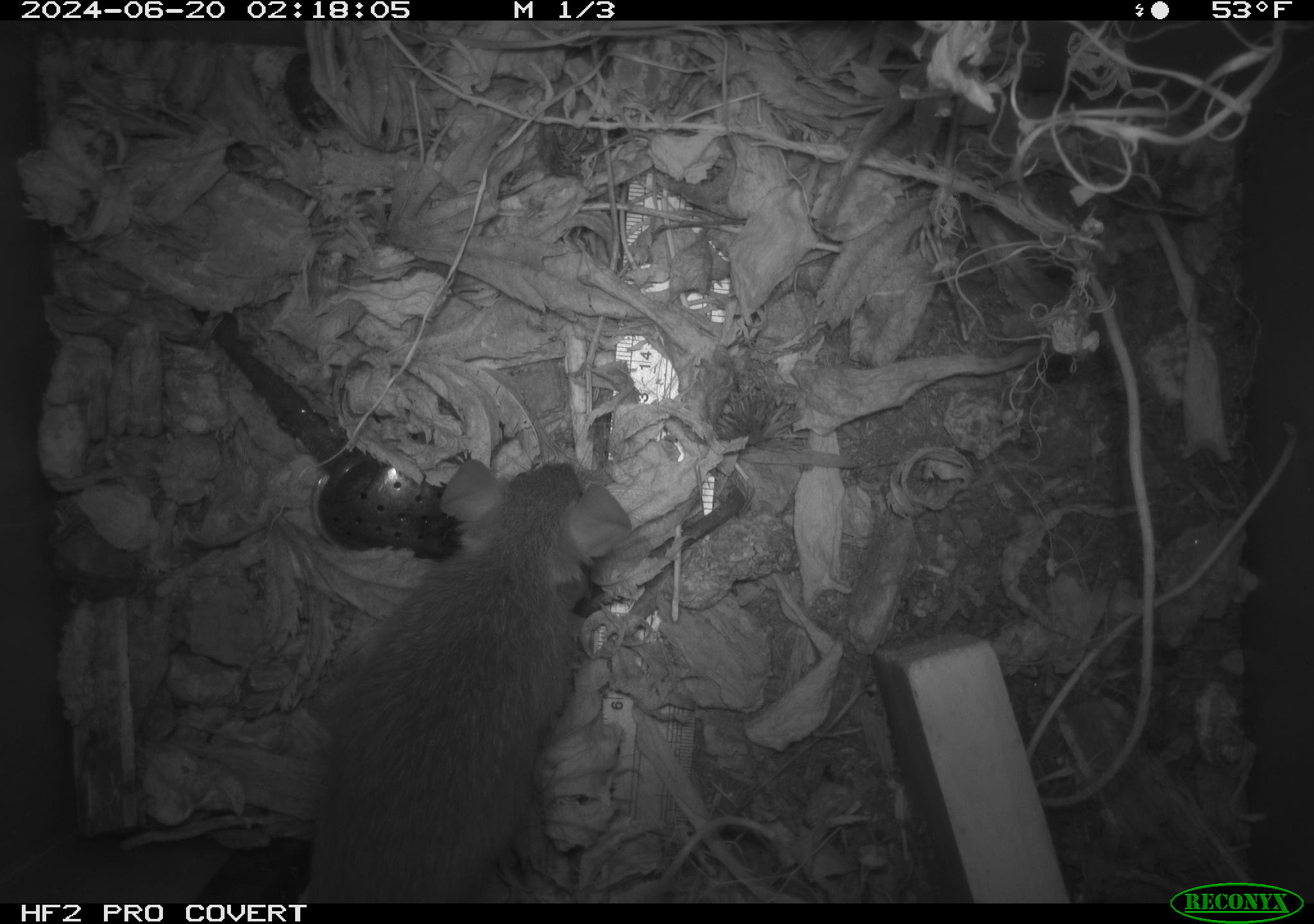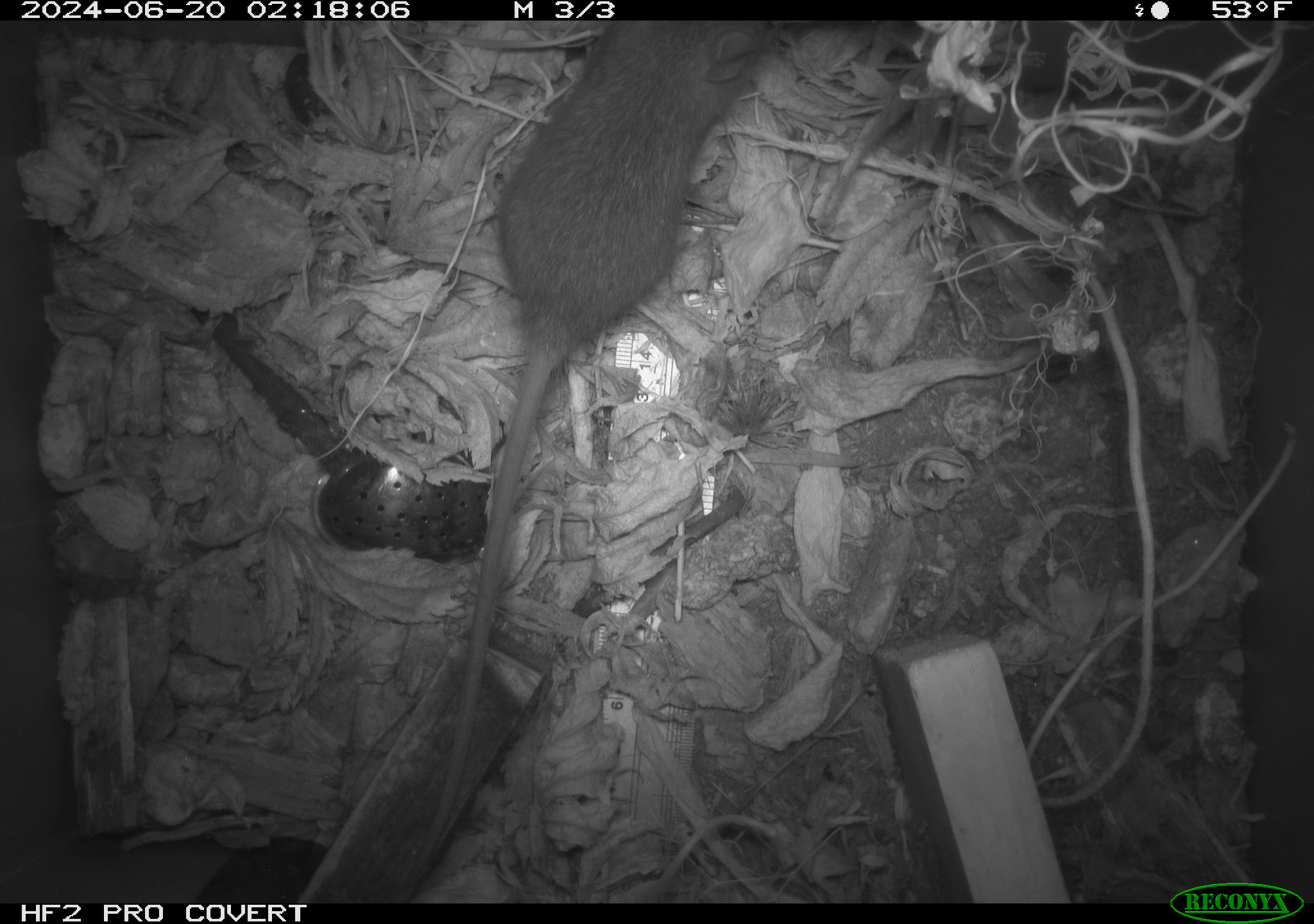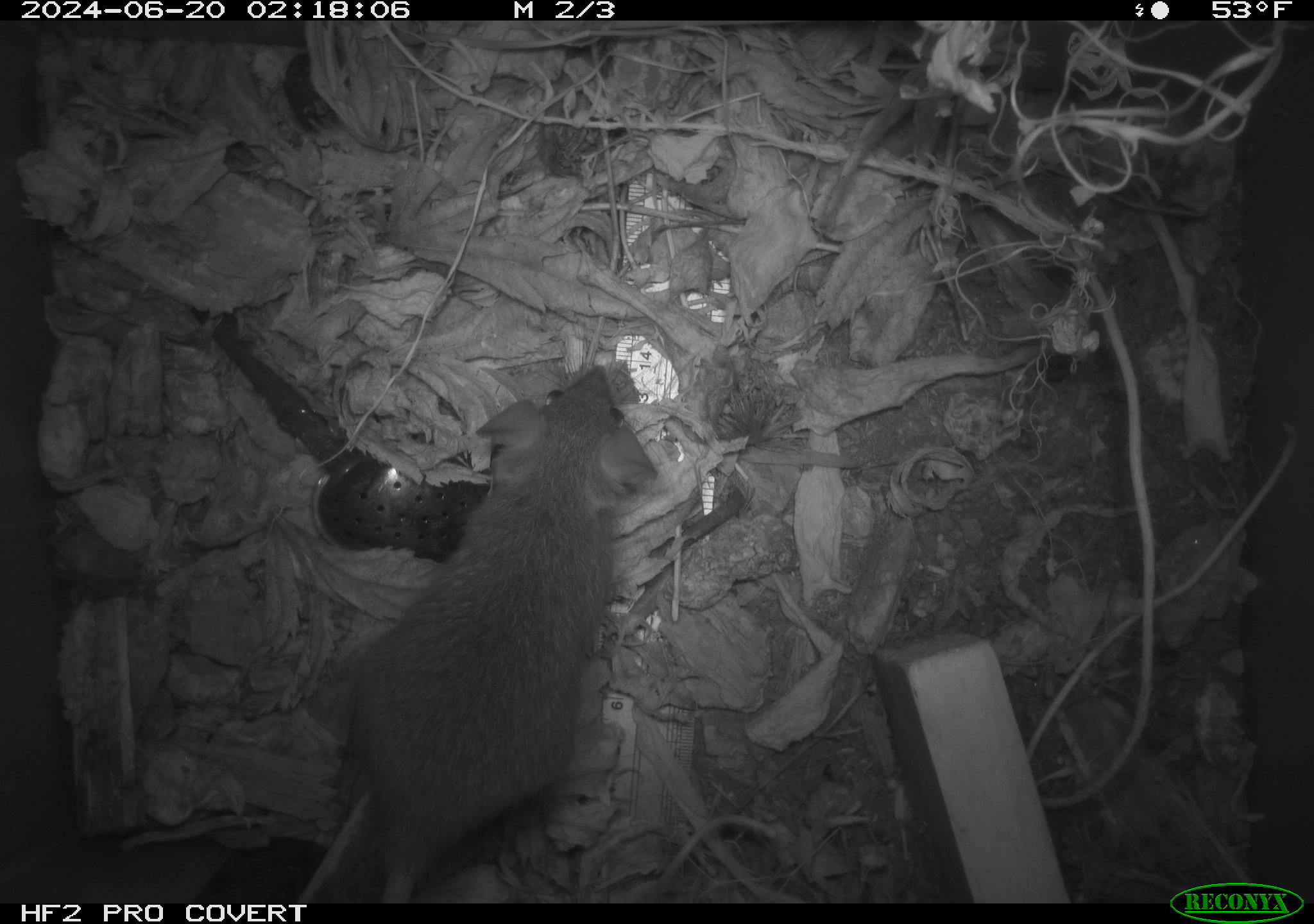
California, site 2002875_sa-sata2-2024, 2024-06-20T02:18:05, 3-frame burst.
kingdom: Animalia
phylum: Chordata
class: Mammalia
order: Rodentia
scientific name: Rodentia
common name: rodent